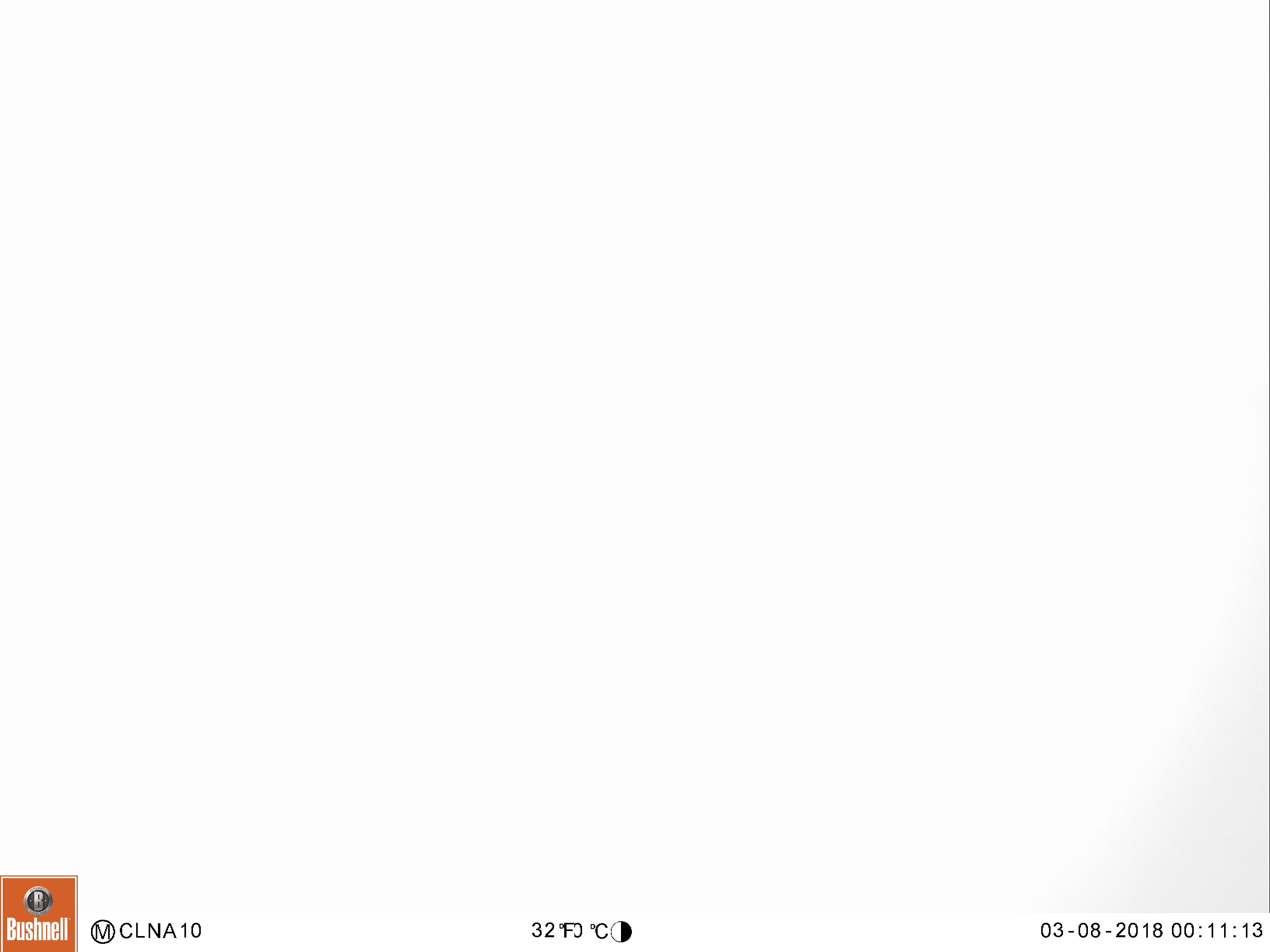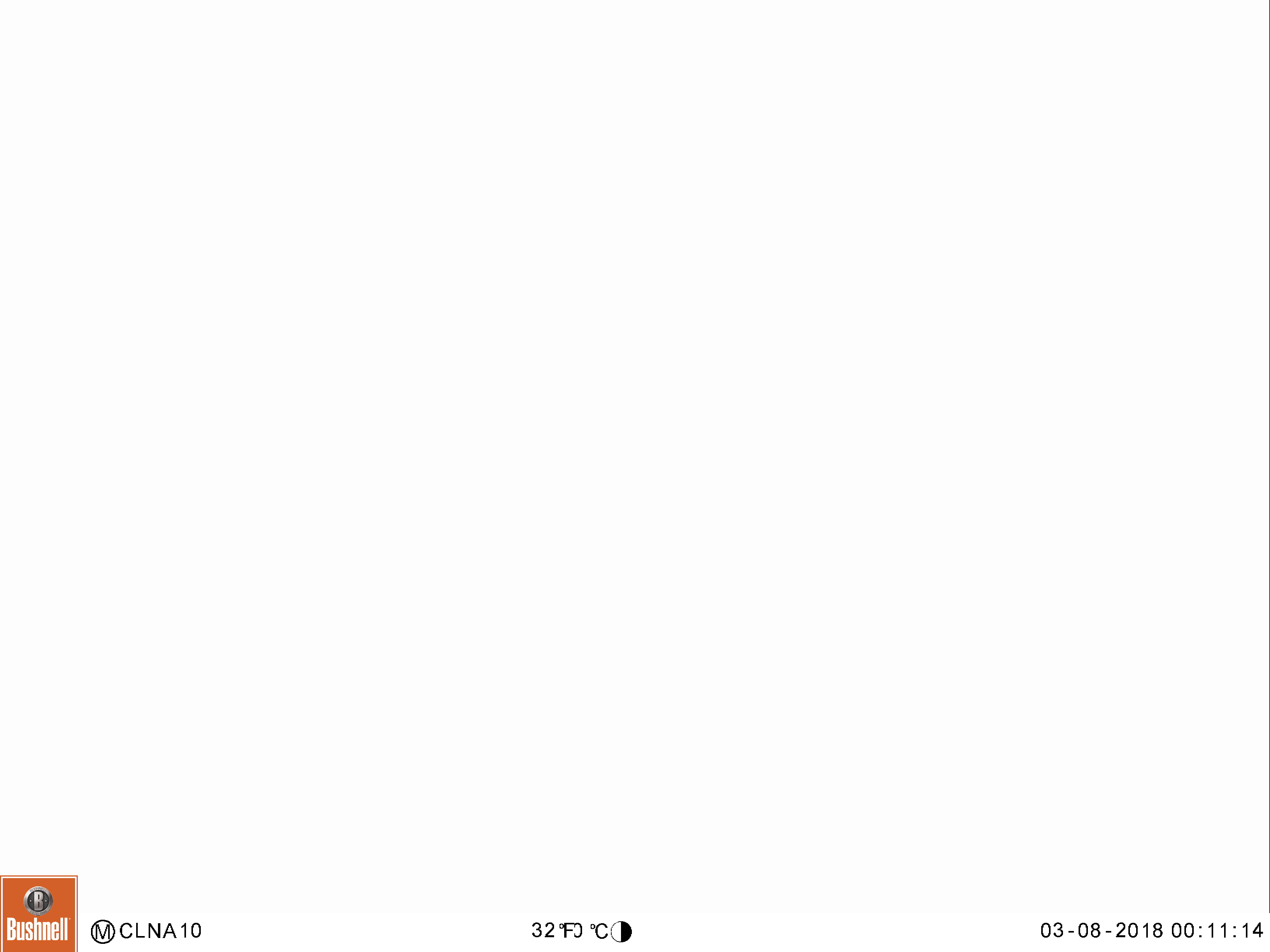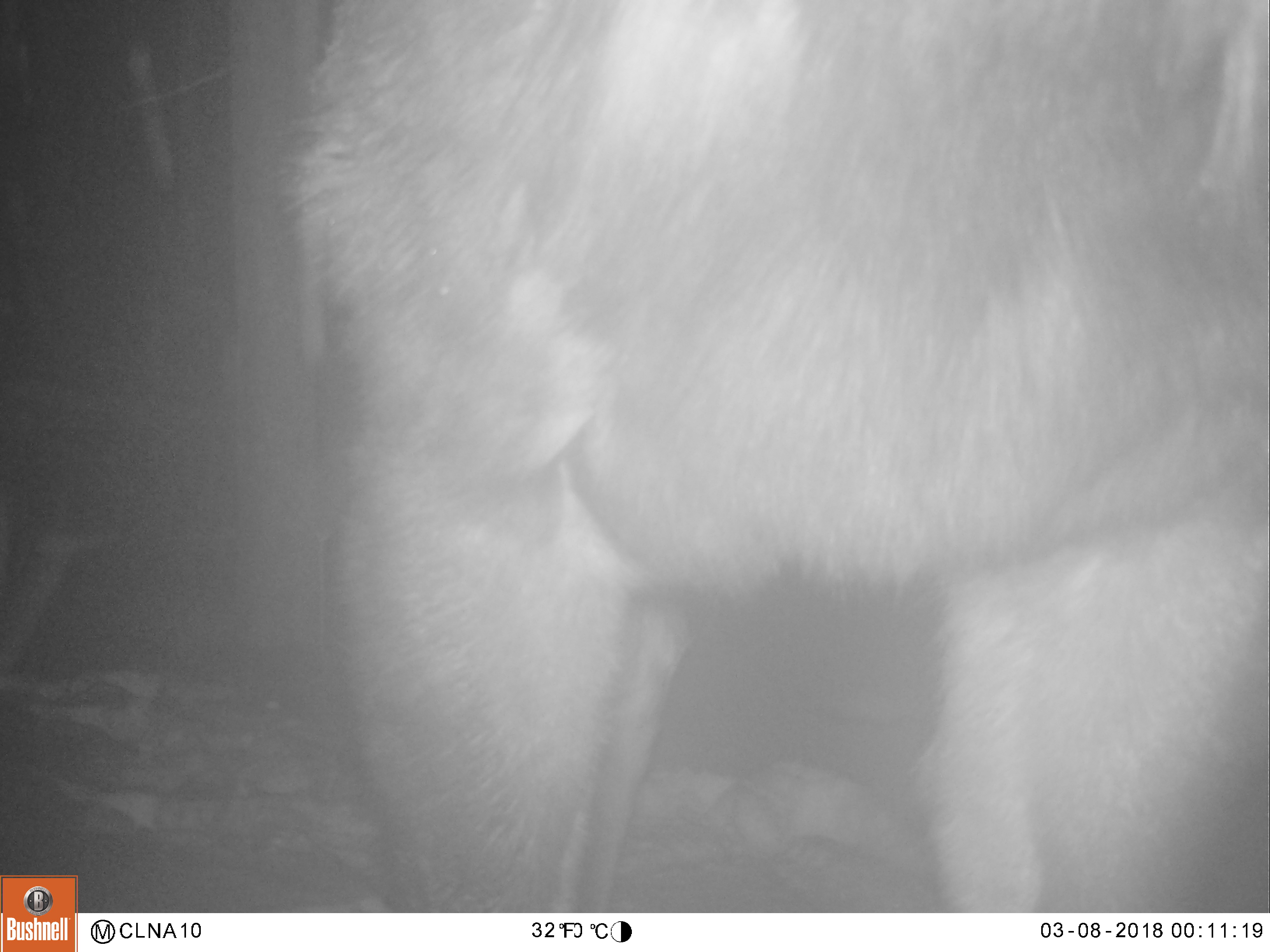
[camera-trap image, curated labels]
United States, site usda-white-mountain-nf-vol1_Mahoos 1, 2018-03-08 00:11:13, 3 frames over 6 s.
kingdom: Animalia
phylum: Chordata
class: Mammalia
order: Artiodactyla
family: Cervidae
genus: Alces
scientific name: Alces alces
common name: moose